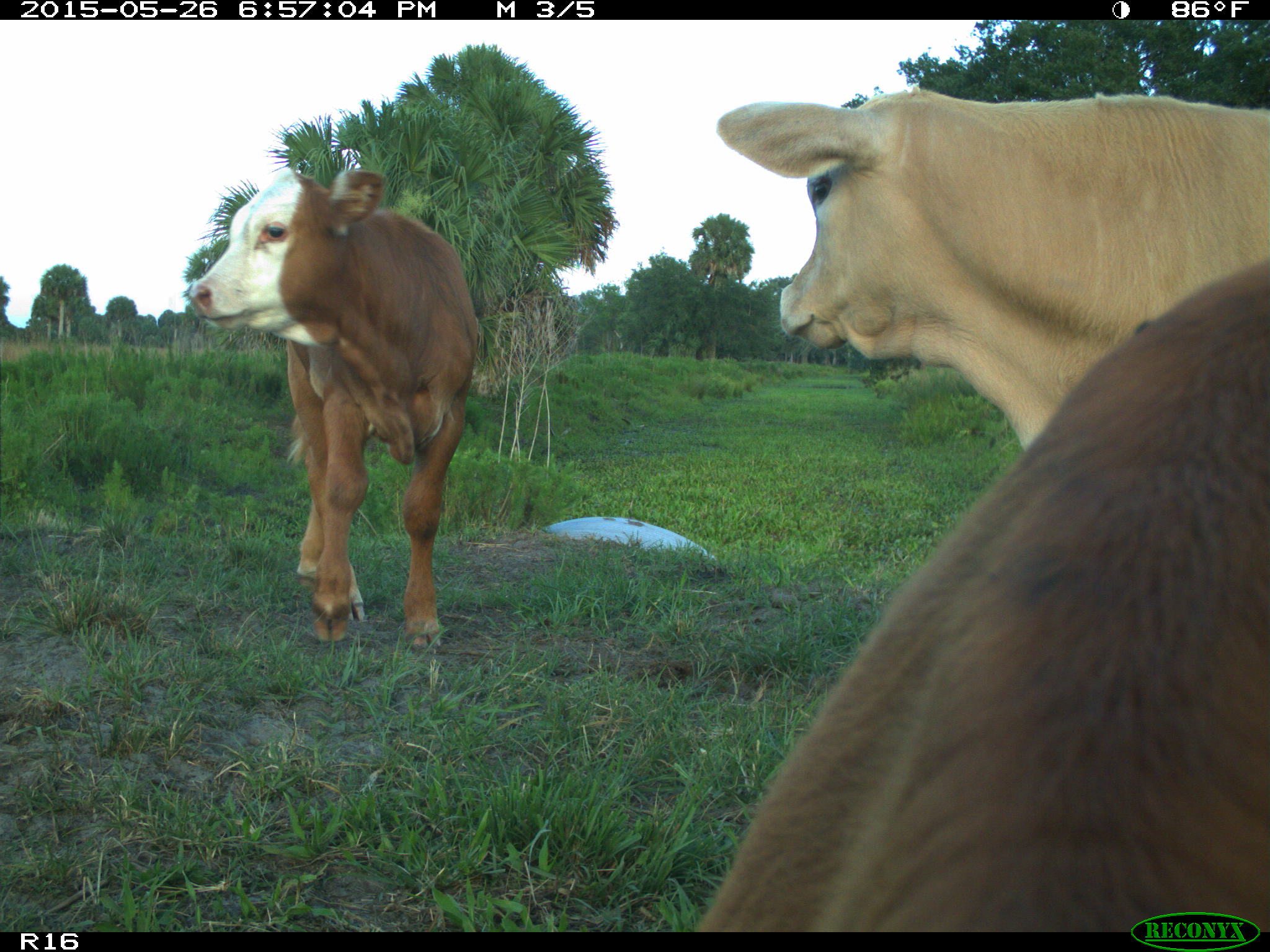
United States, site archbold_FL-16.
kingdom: Animalia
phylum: Chordata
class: Mammalia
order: Artiodactyla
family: Bovidae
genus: Bos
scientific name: Bos taurus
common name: domestic cow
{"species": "Bos taurus (domestic cow)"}